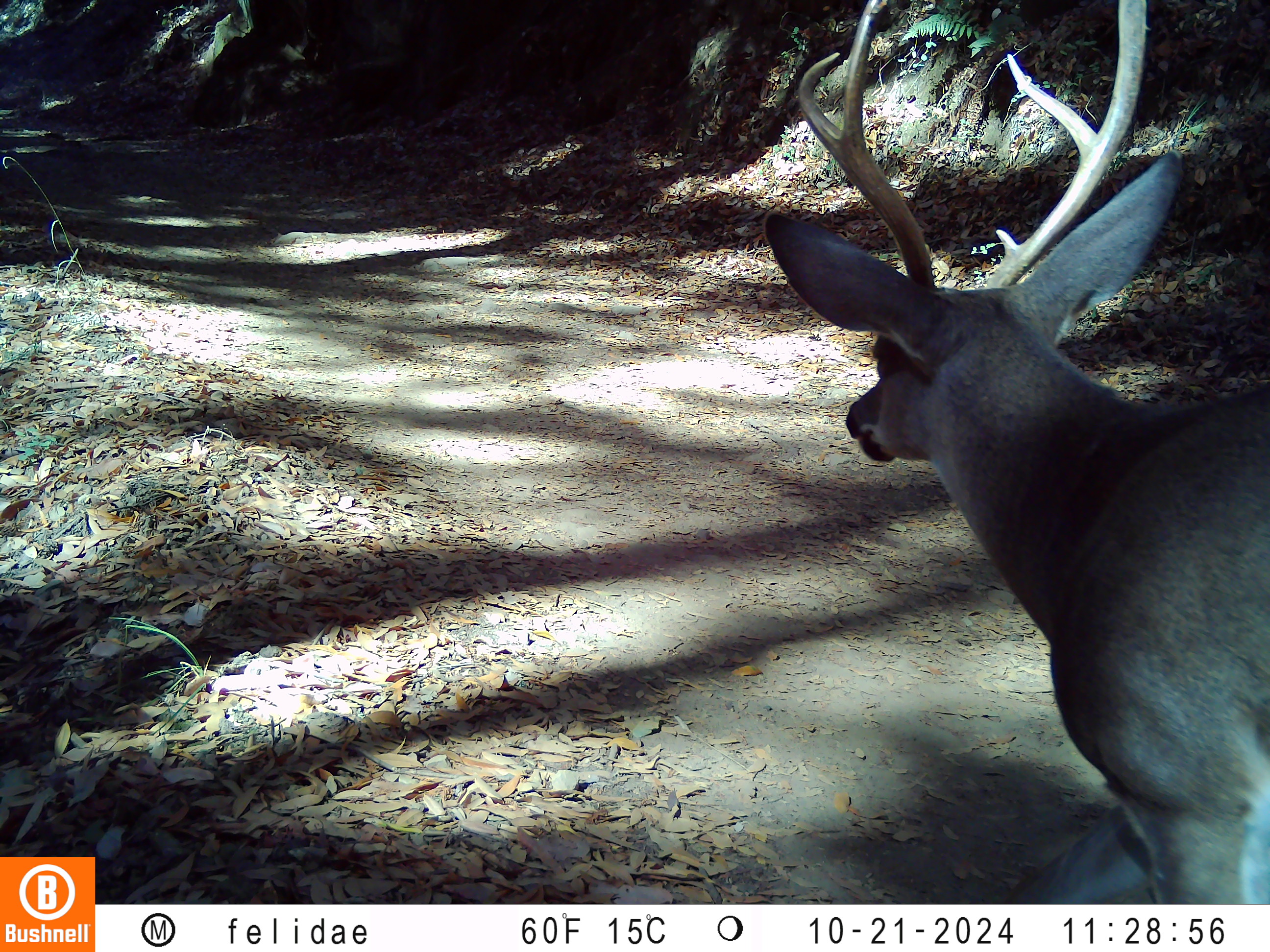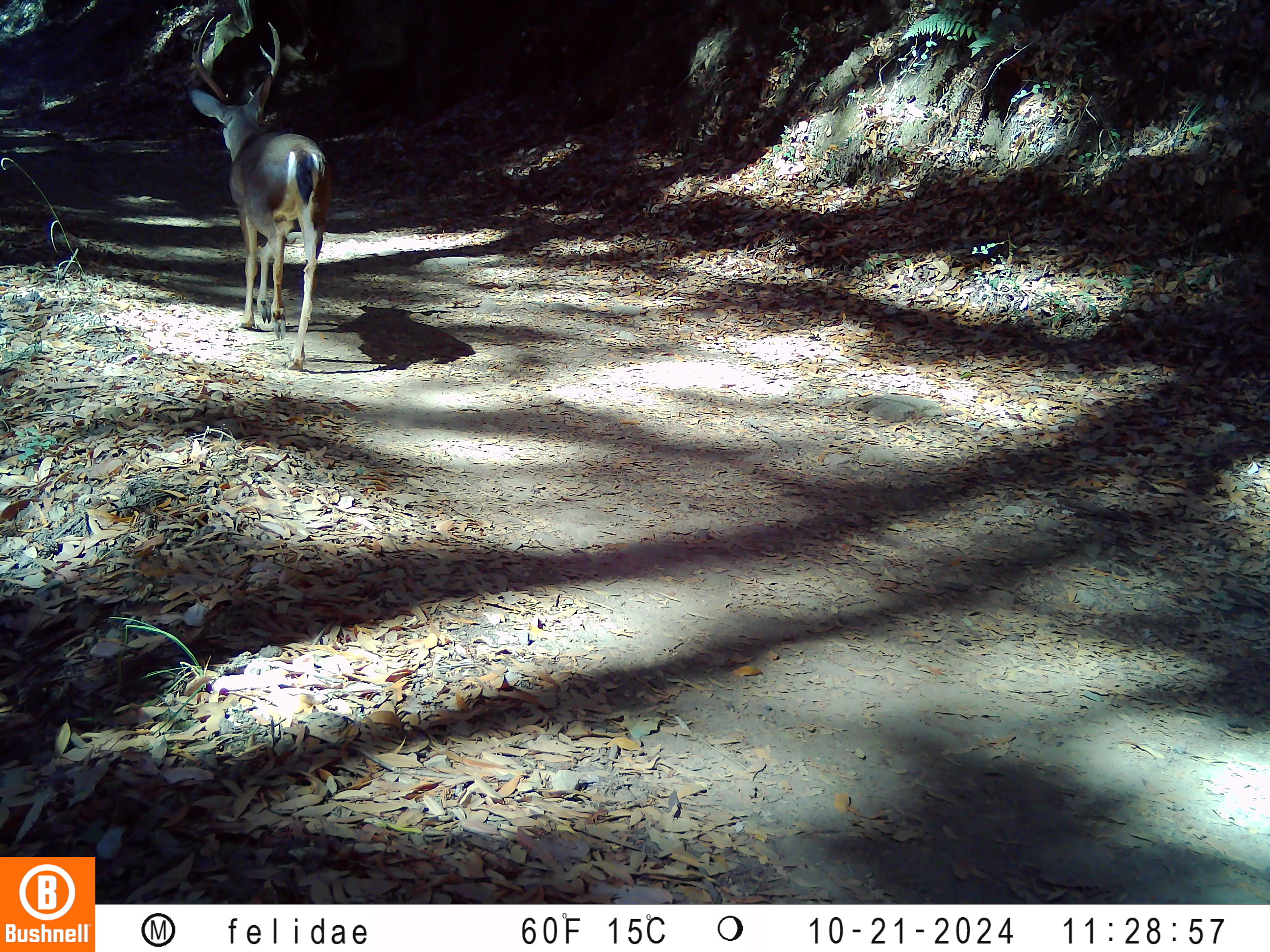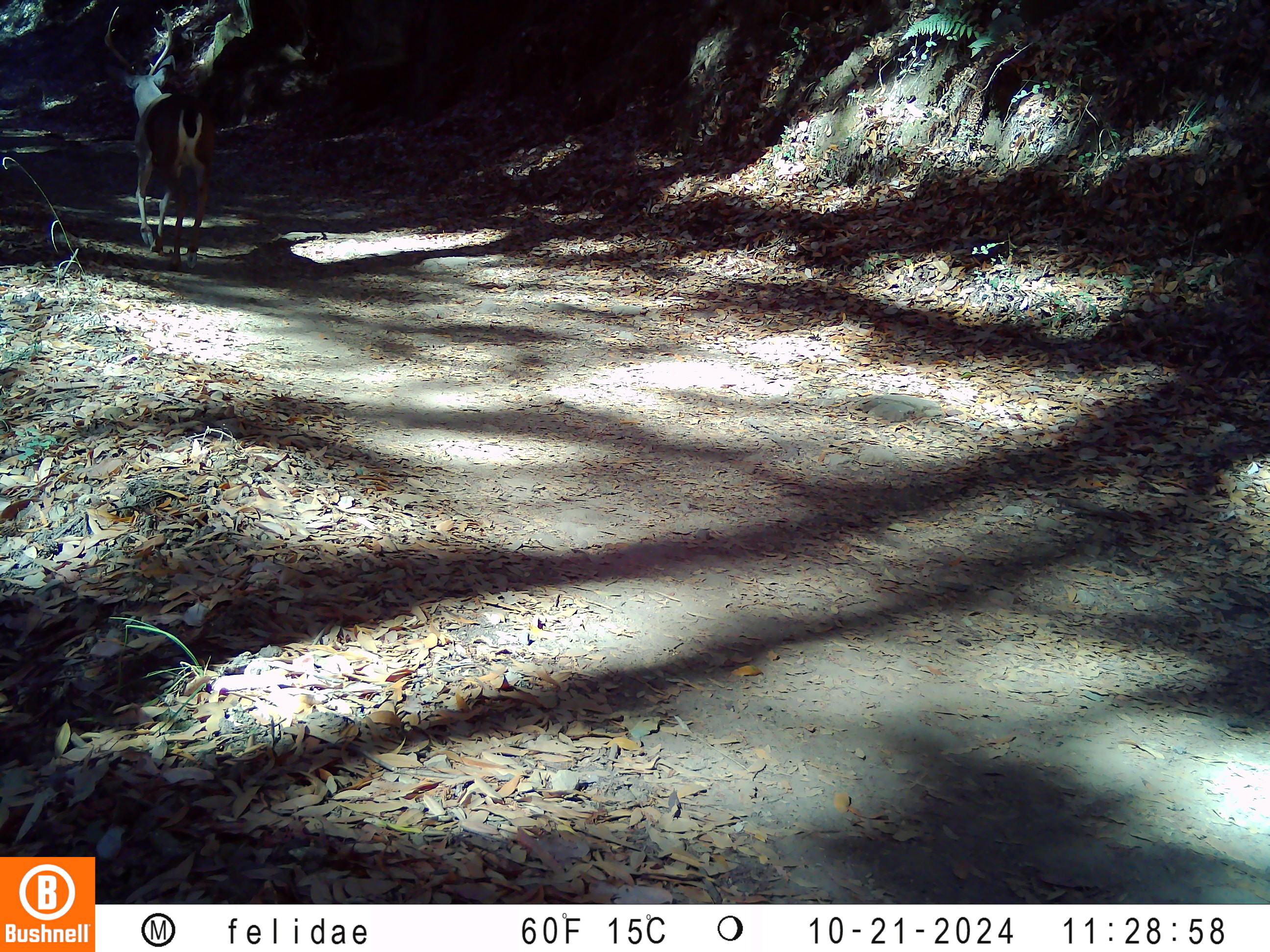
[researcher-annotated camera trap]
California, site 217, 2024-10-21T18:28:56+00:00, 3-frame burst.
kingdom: Animalia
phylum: Chordata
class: Mammalia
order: Artiodactyla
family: Cervidae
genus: Odocoileus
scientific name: Odocoileus hemionus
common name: mule deer